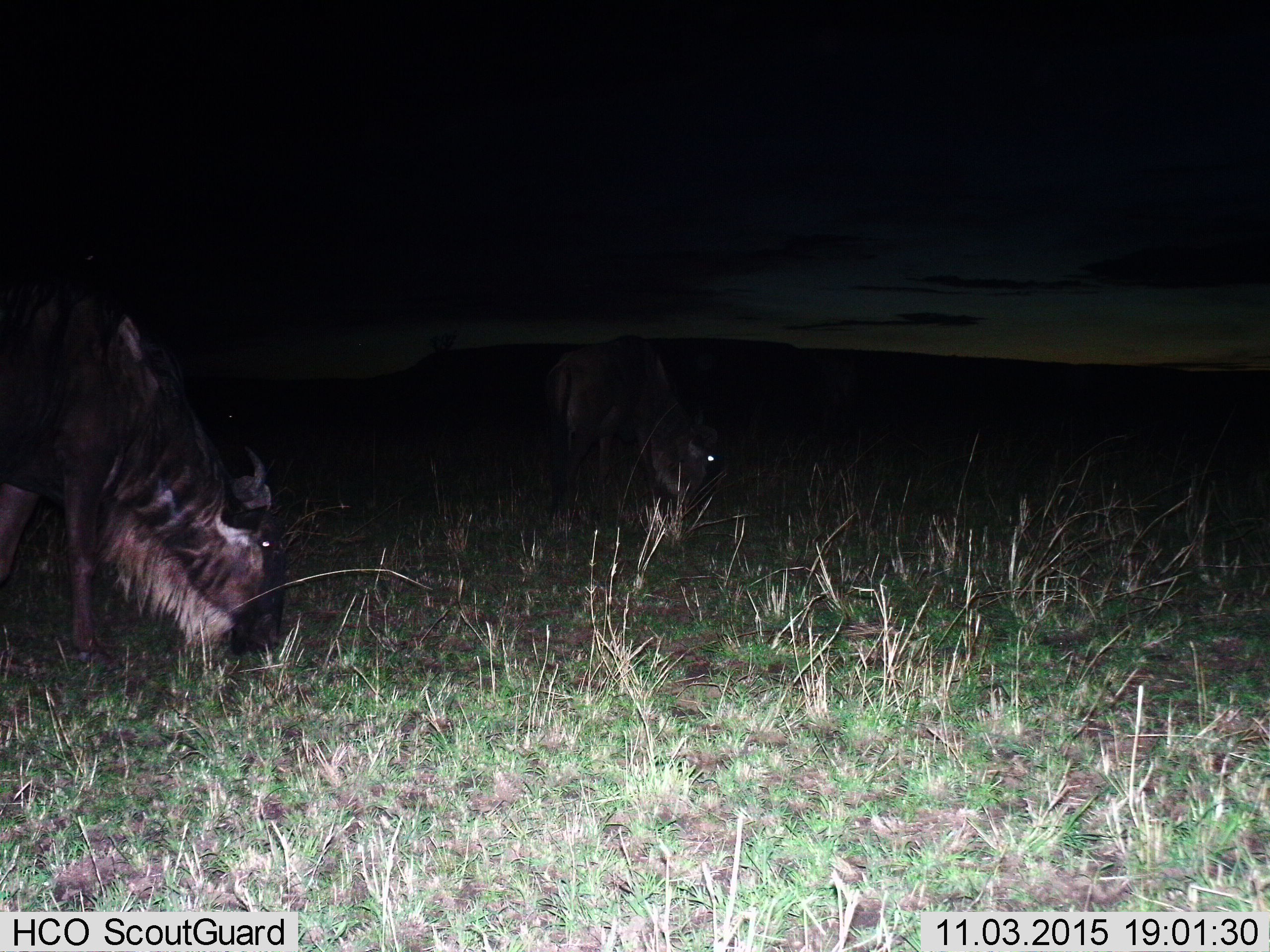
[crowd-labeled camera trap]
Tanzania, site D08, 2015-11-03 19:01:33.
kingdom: Animalia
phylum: Chordata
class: Mammalia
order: Artiodactyla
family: Bovidae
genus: Connochaetes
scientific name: Connochaetes taurinus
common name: blue wildebeest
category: wildebeest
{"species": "wildebeest (blue wildebeest) (Connochaetes taurinus)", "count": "2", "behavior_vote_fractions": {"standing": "50%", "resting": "0%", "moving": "0%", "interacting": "0%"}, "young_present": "0%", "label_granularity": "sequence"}